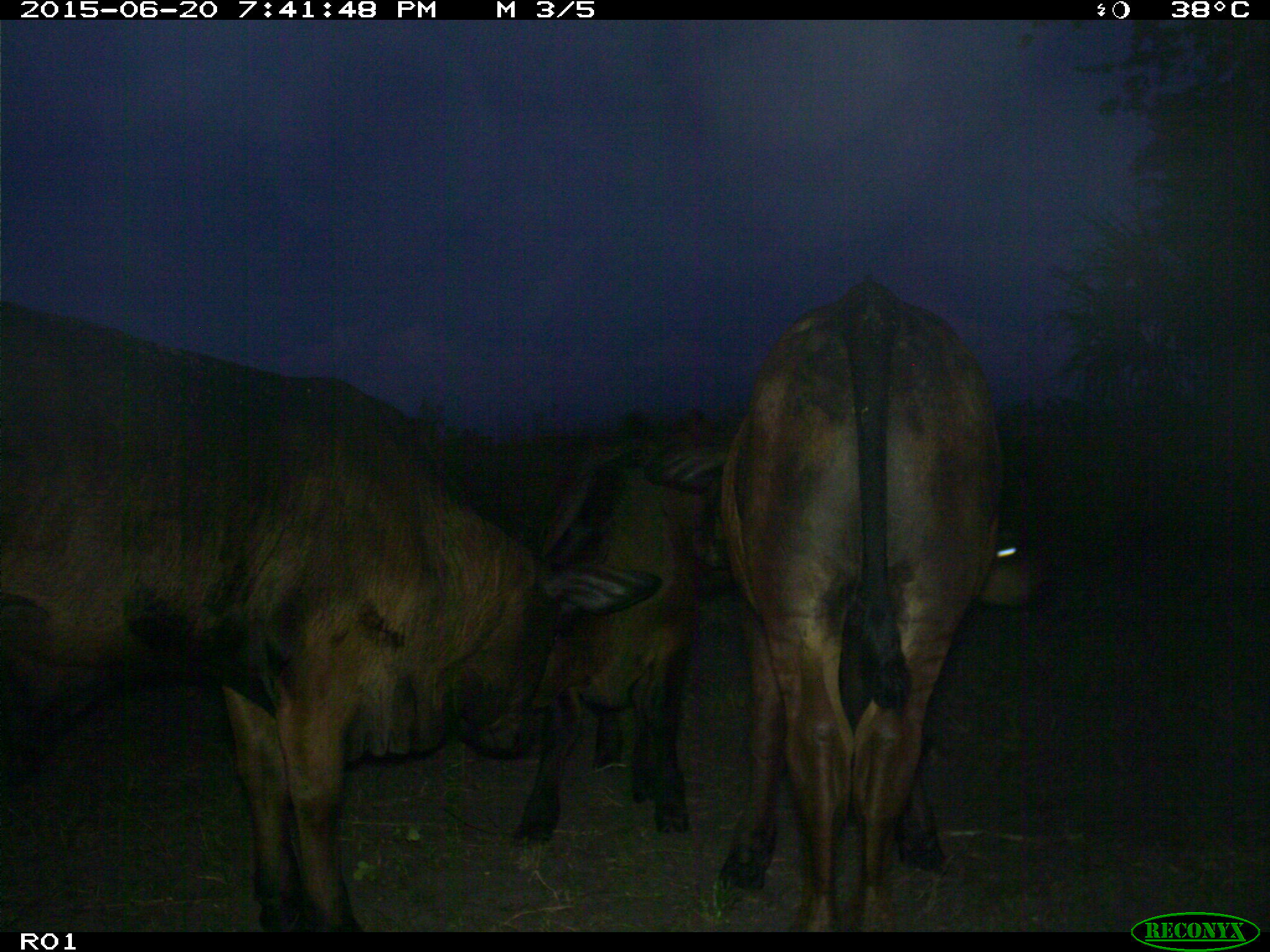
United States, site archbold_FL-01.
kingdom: Animalia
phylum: Chordata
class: Mammalia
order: Artiodactyla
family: Bovidae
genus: Bos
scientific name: Bos taurus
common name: domestic cow